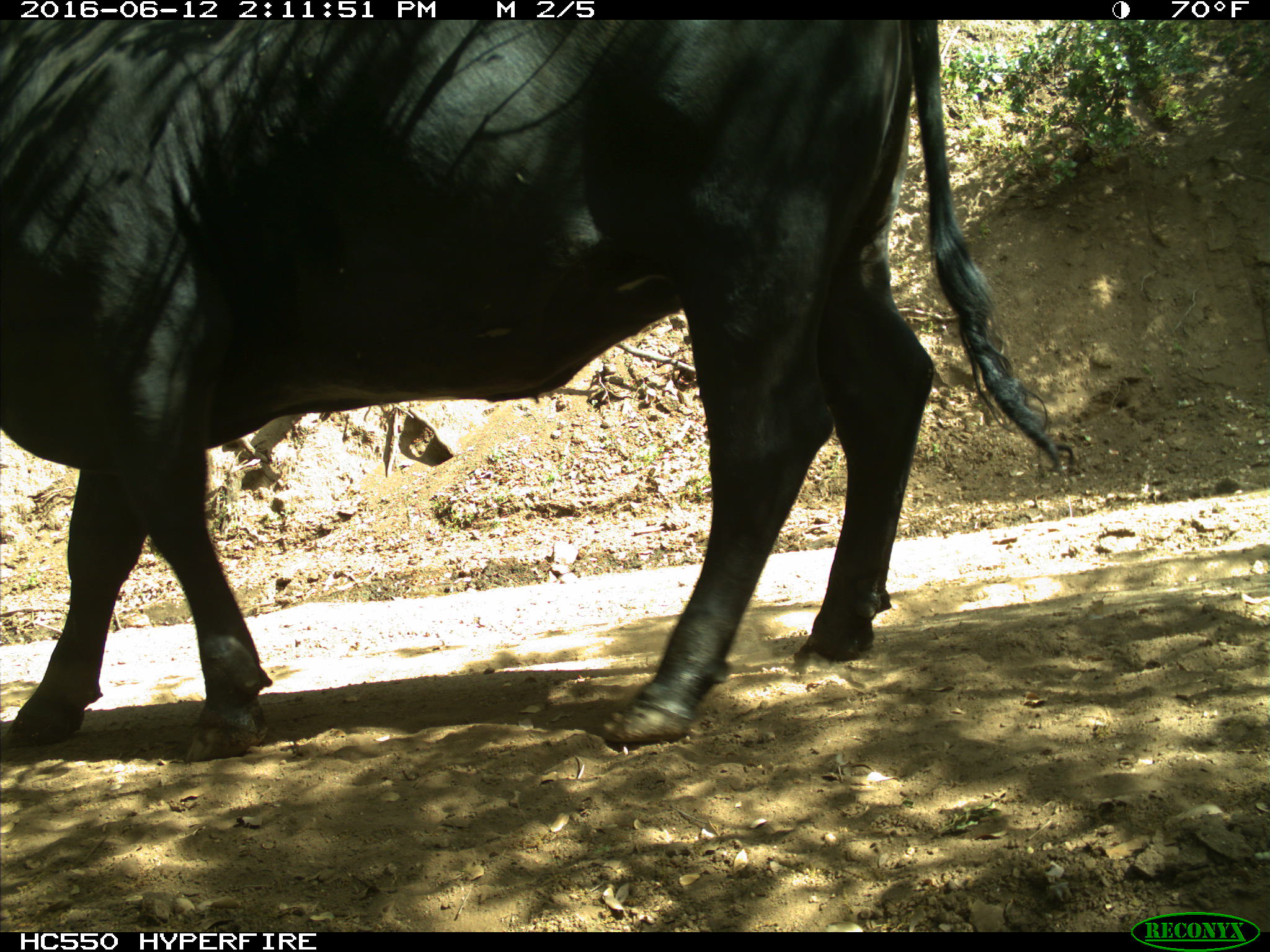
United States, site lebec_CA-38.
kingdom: Animalia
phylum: Chordata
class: Mammalia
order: Artiodactyla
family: Bovidae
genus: Bos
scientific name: Bos taurus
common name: domestic cow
Bos taurus (domestic cow).